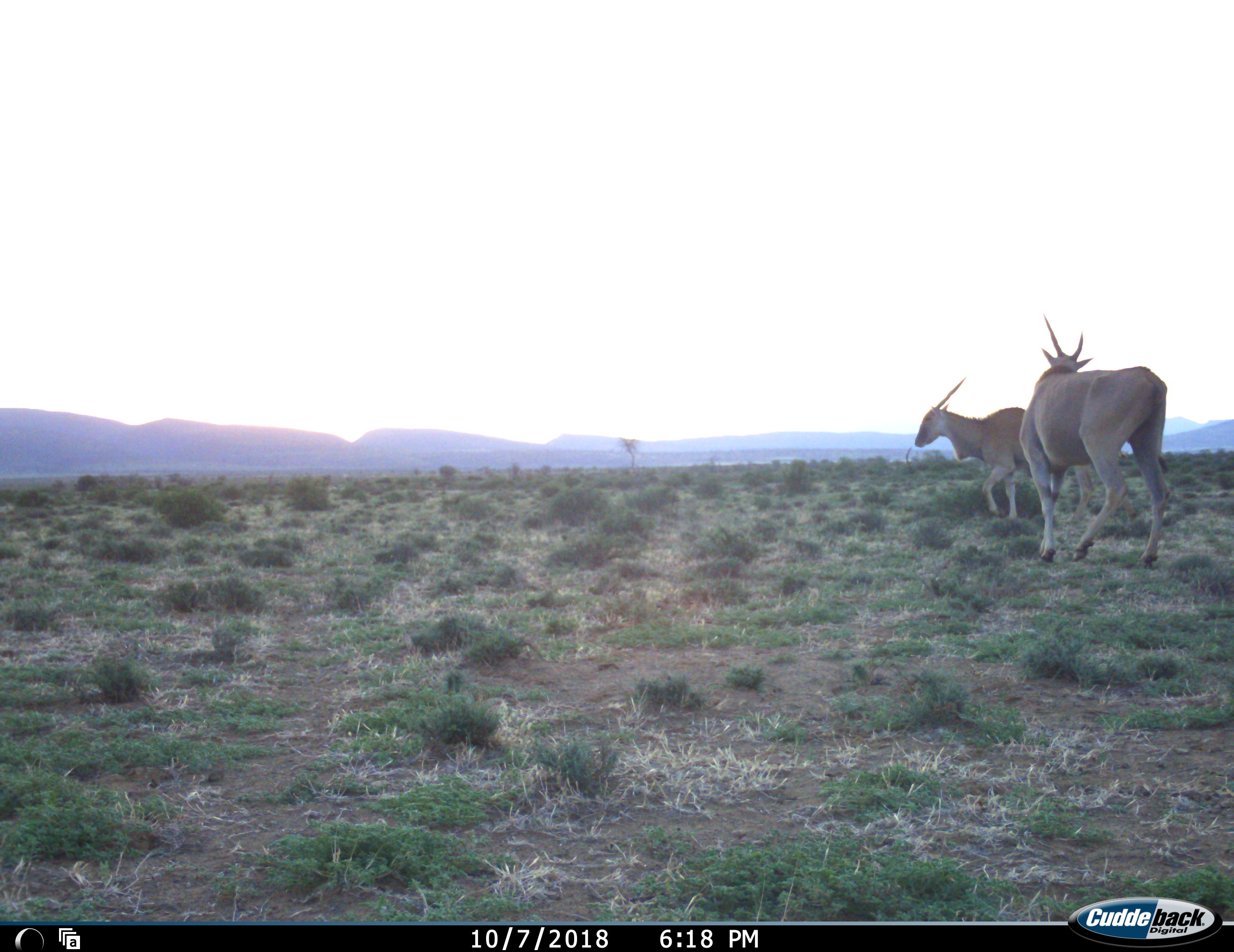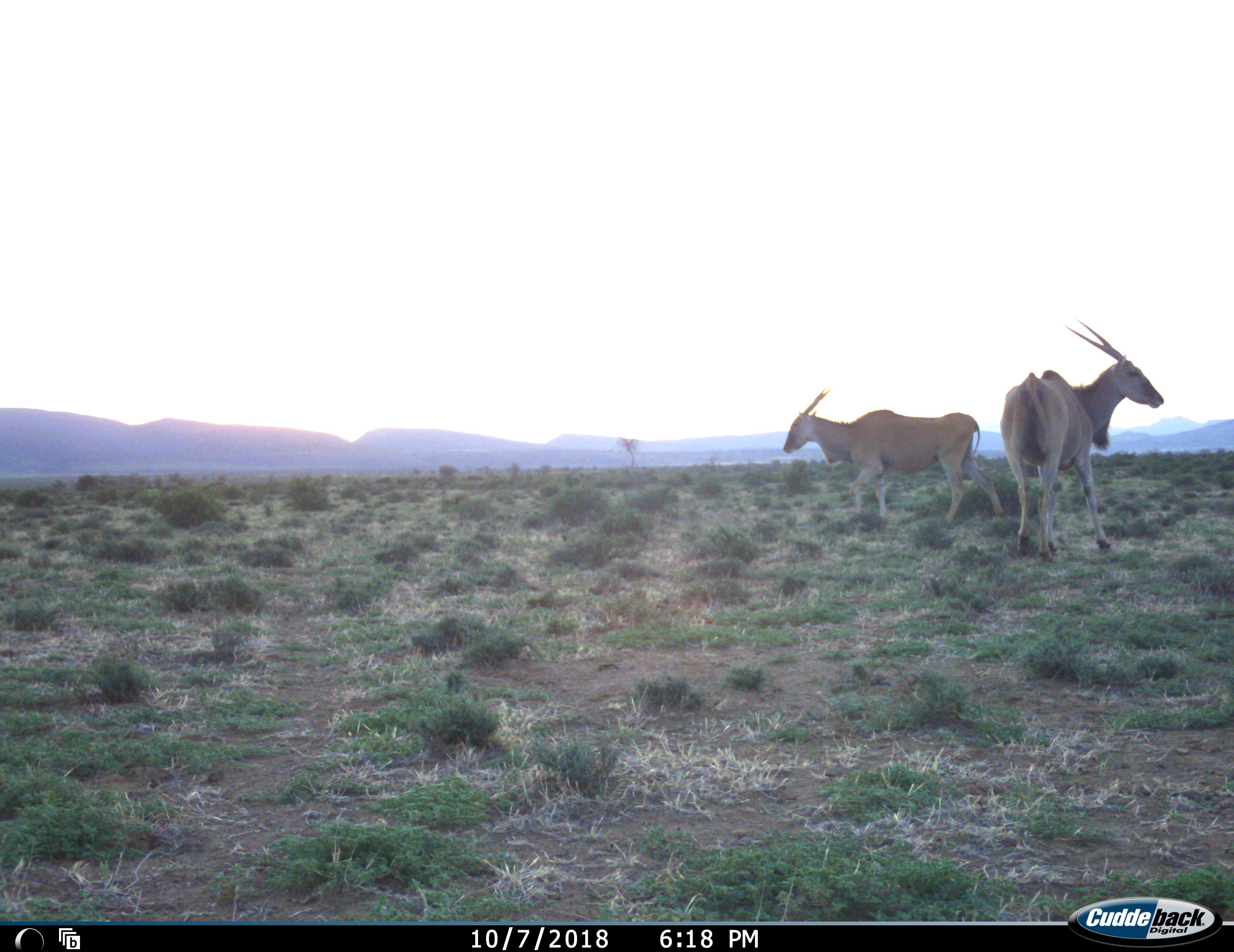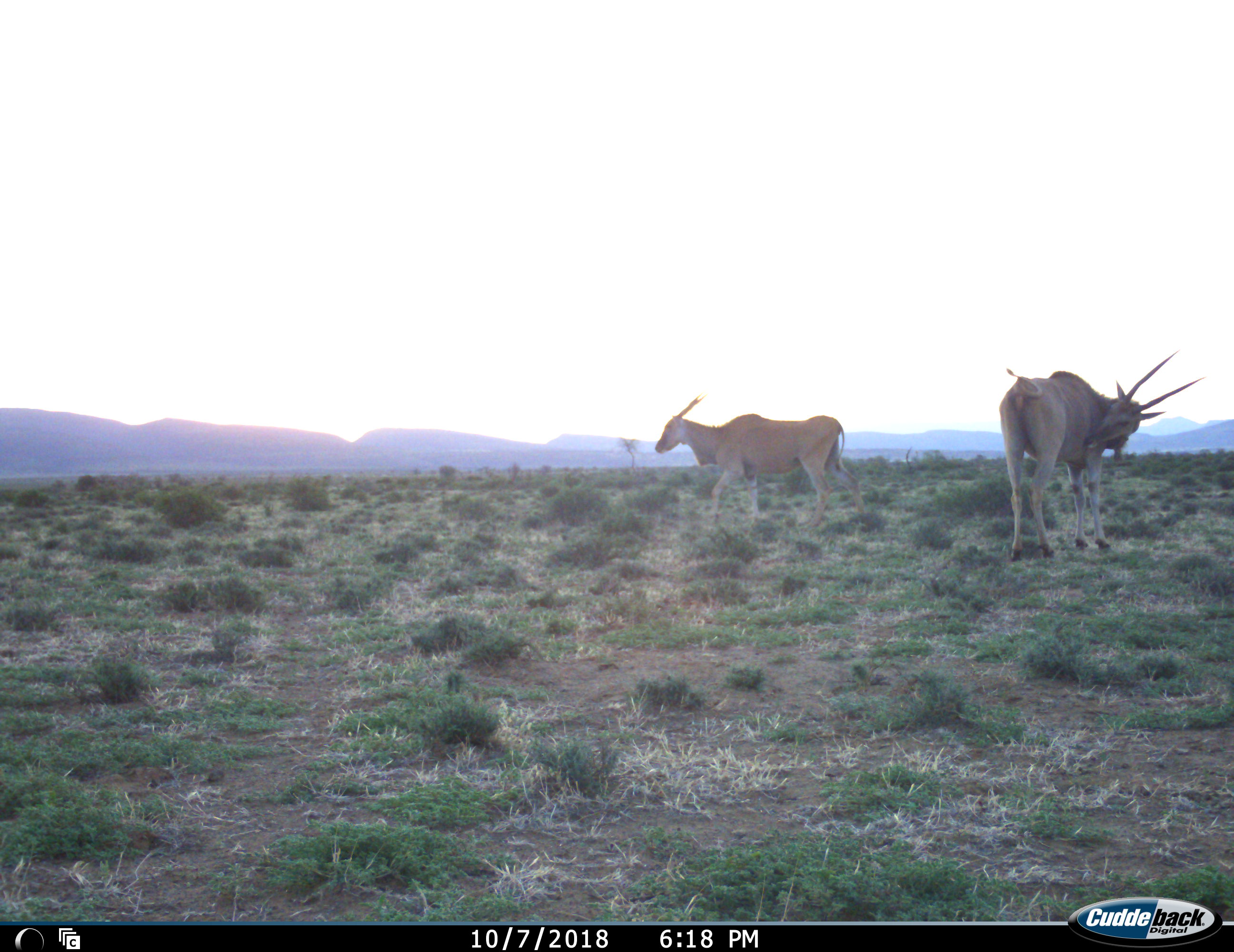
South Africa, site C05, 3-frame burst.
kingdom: Animalia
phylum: Chordata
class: Mammalia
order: Artiodactyla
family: Bovidae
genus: Tragelaphus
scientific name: Tragelaphus oryx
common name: eland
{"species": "eland (Tragelaphus oryx)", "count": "2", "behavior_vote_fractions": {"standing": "70%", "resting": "0%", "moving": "100%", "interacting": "0%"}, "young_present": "0%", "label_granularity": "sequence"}